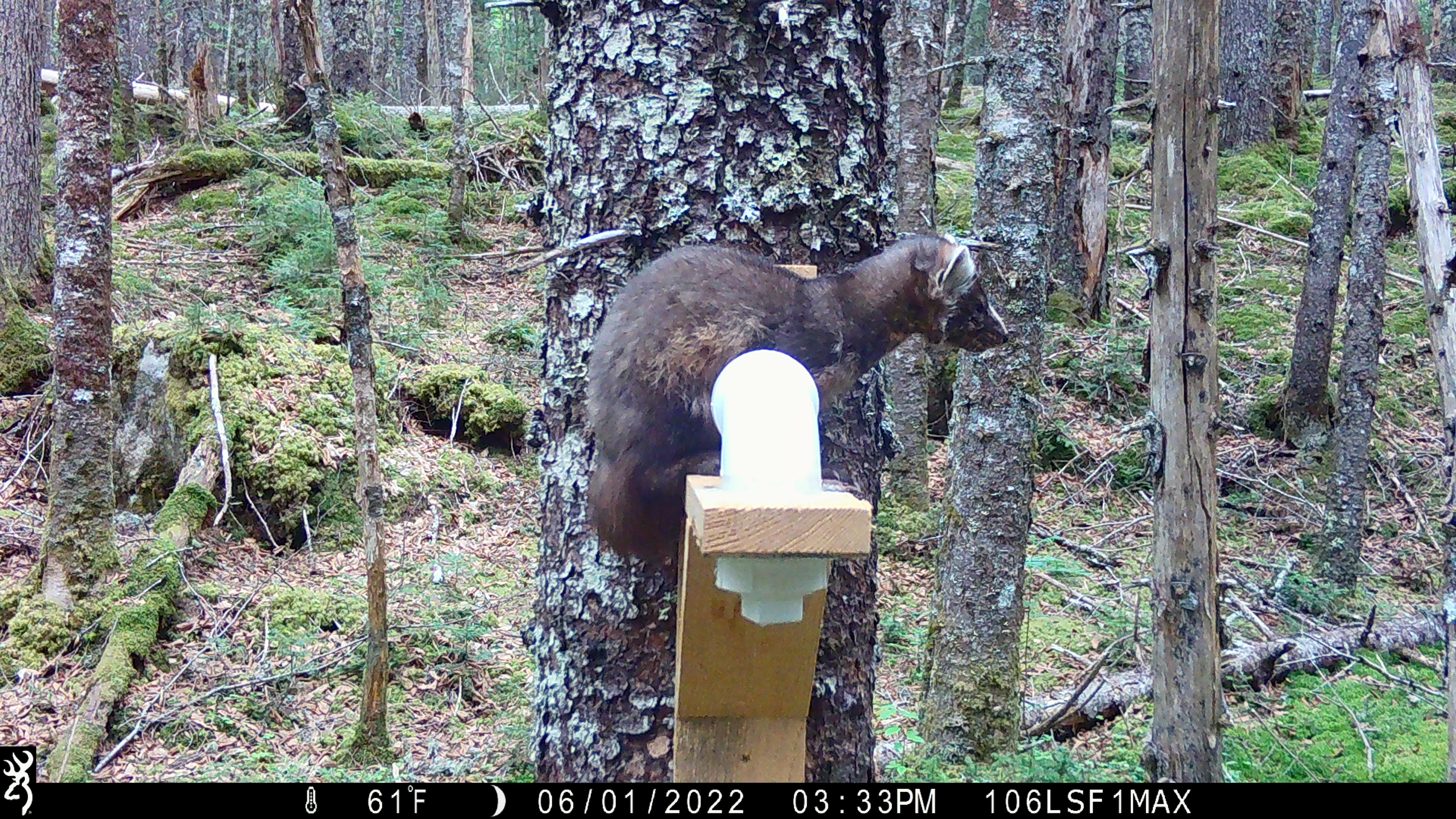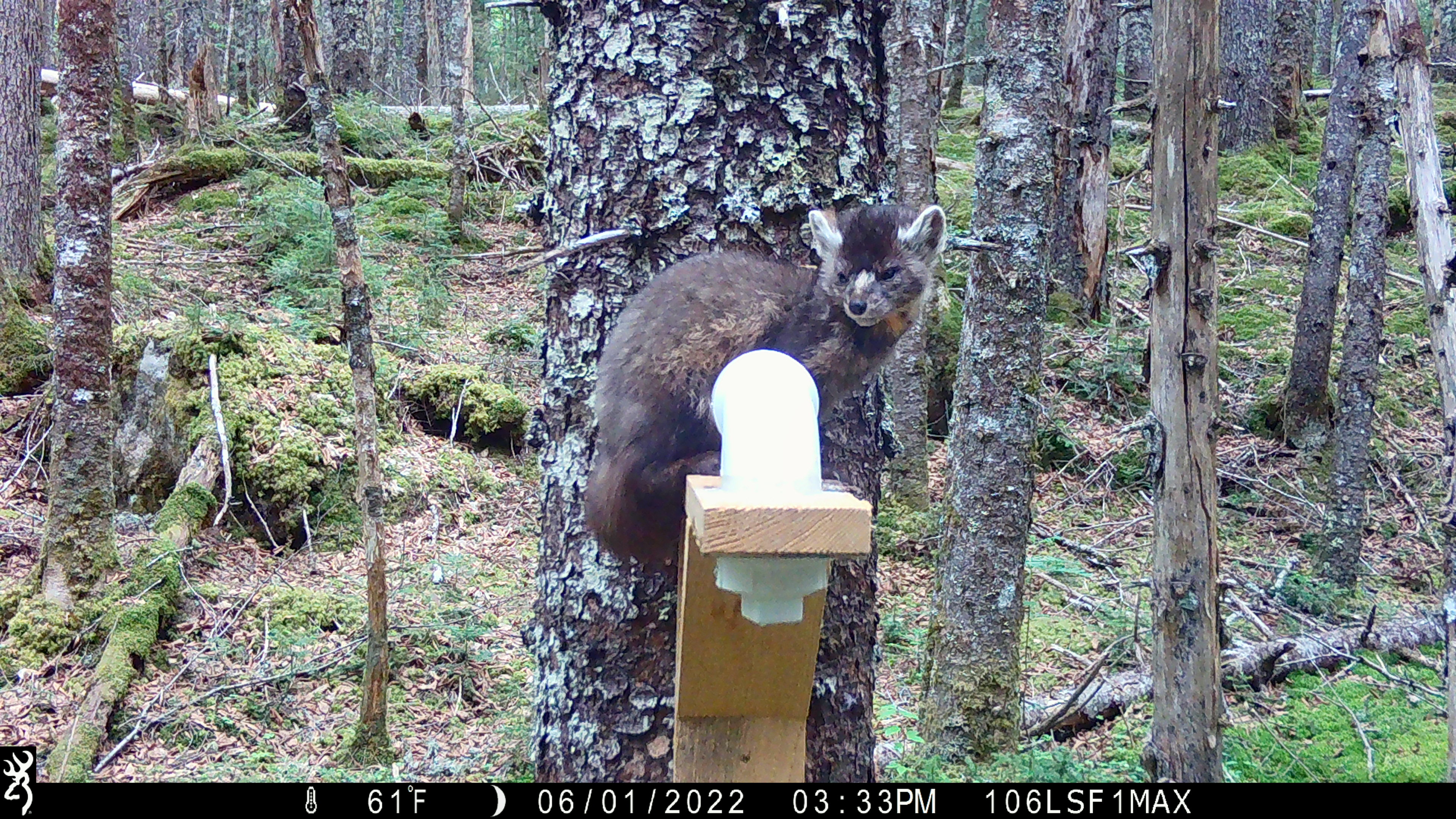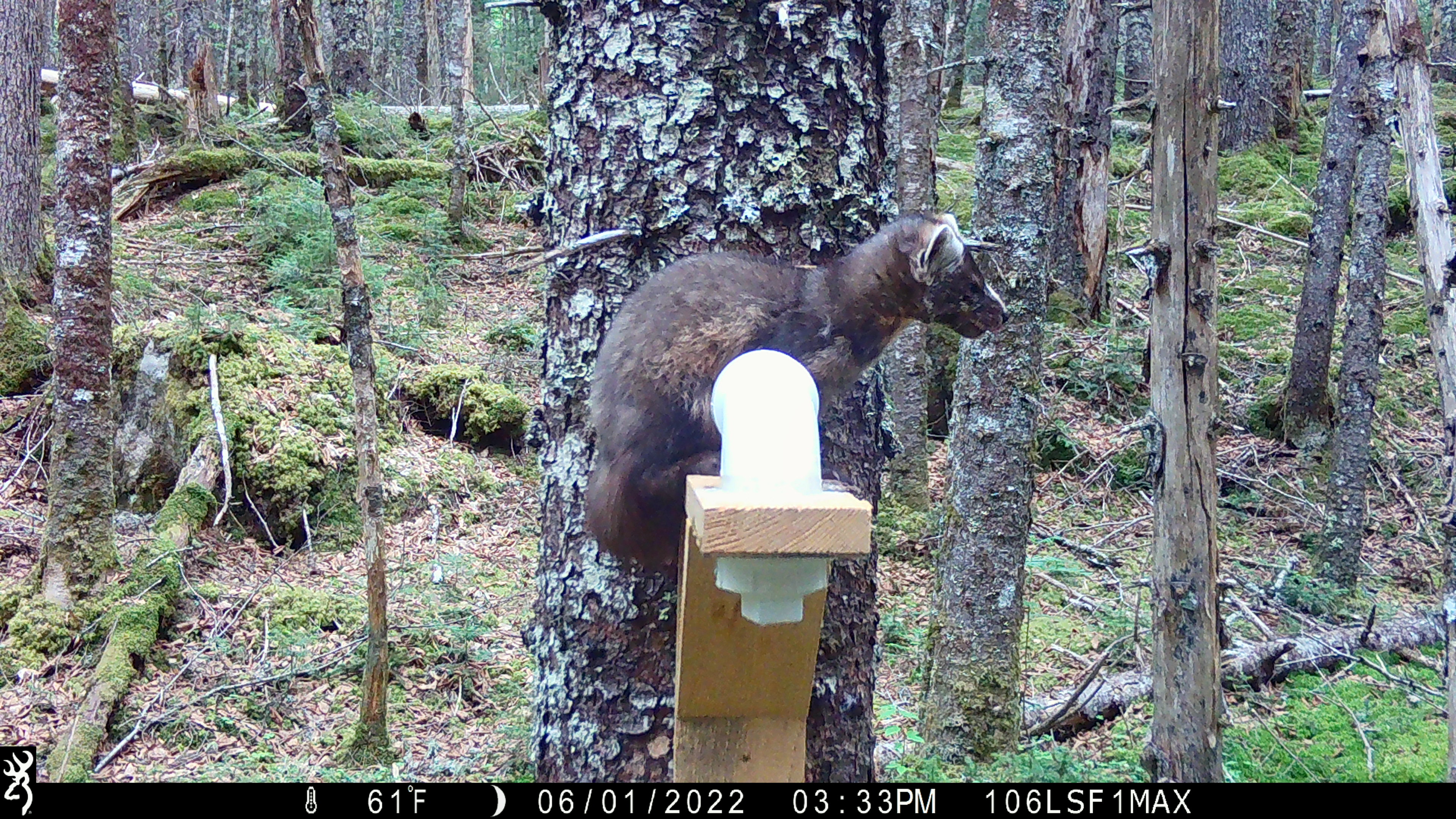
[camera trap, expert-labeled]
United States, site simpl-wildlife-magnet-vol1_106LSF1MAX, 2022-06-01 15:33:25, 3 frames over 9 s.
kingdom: Animalia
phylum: Chordata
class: Mammalia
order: Carnivora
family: Mustelidae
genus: Martes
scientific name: Martes americana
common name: american marten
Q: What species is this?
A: American marten (Martes americana).